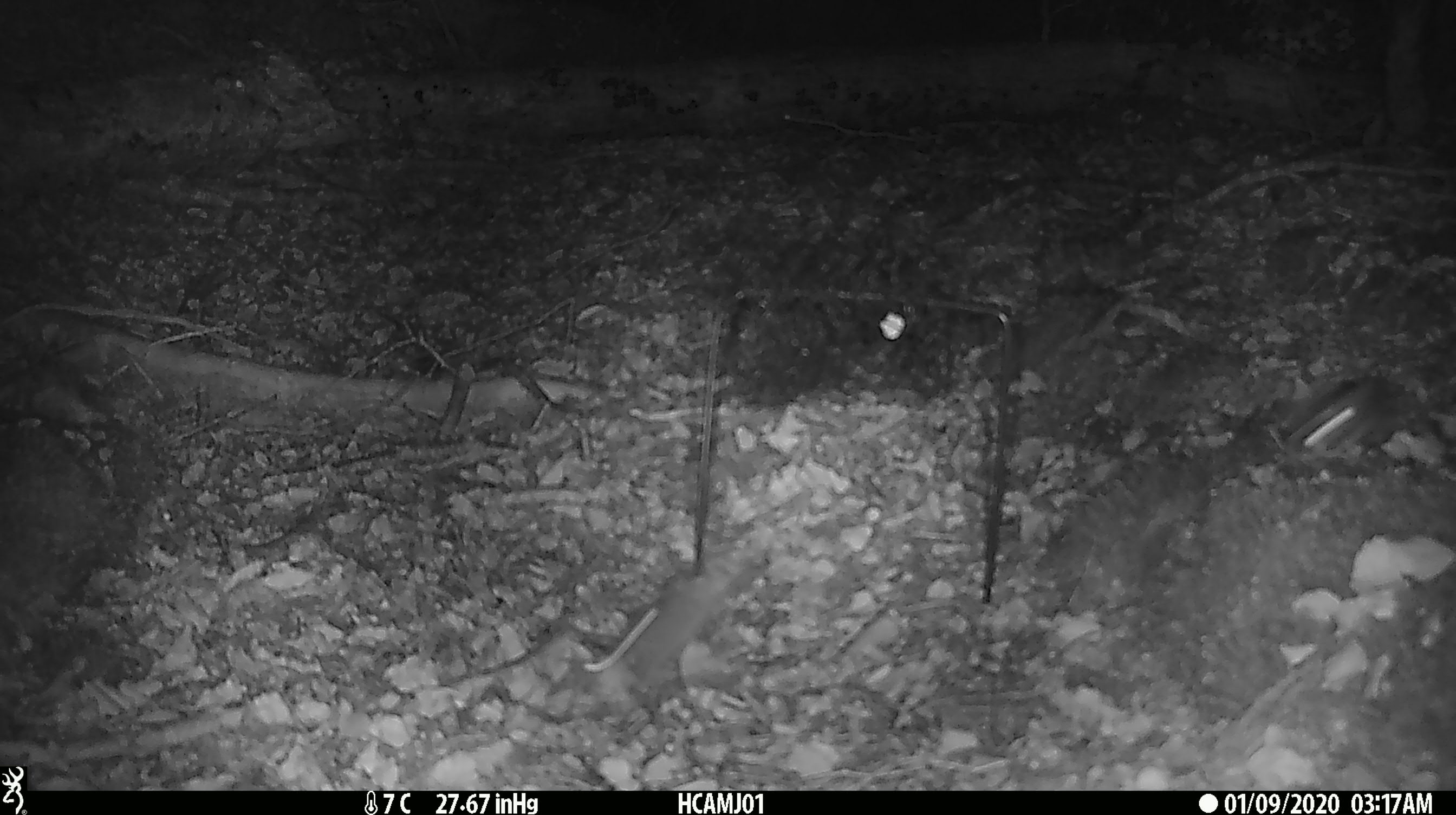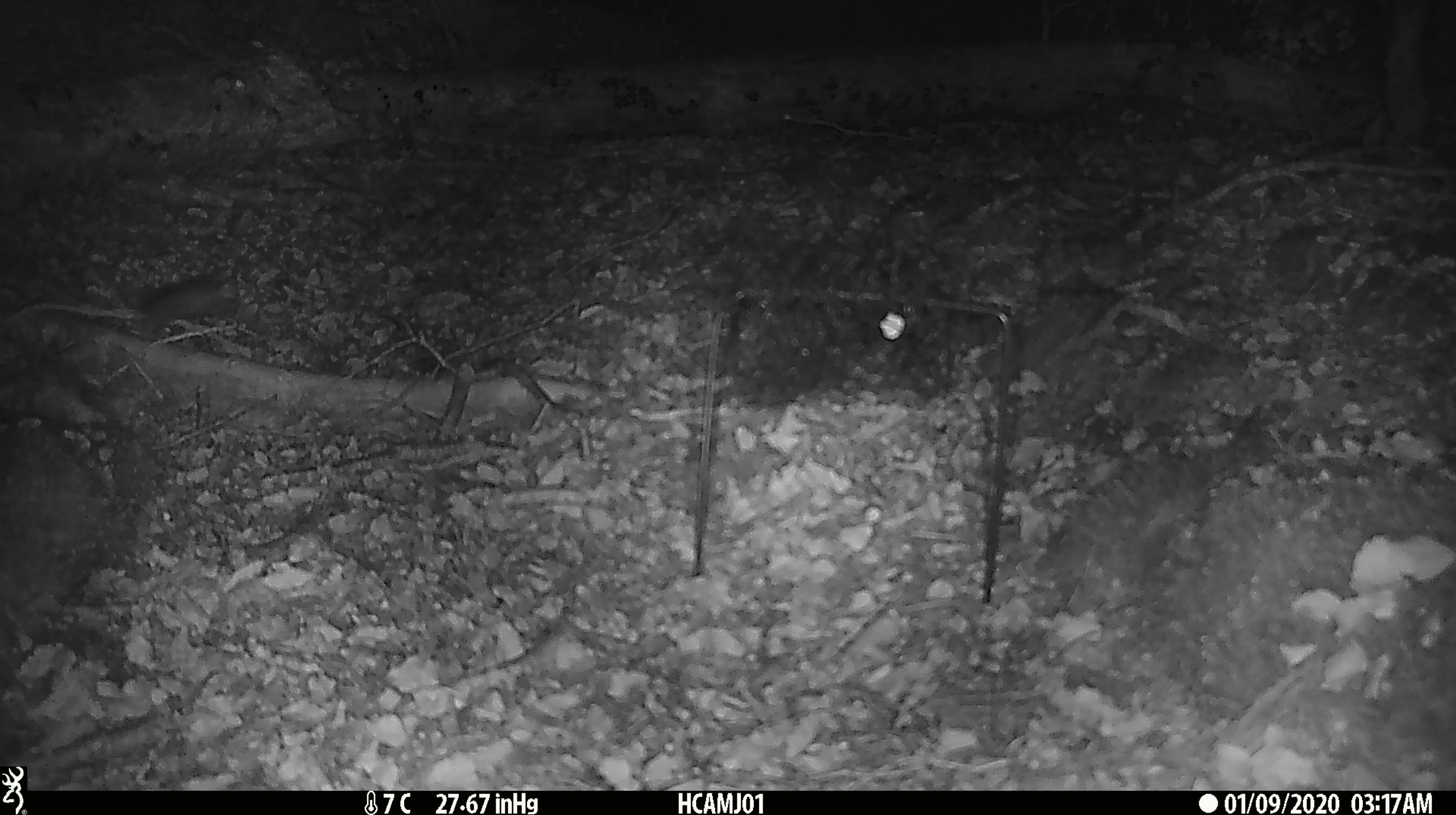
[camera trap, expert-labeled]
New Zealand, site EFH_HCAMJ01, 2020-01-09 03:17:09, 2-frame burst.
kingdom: Animalia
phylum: Chordata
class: Mammalia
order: Rodentia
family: Muridae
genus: Mus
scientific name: Mus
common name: mouse